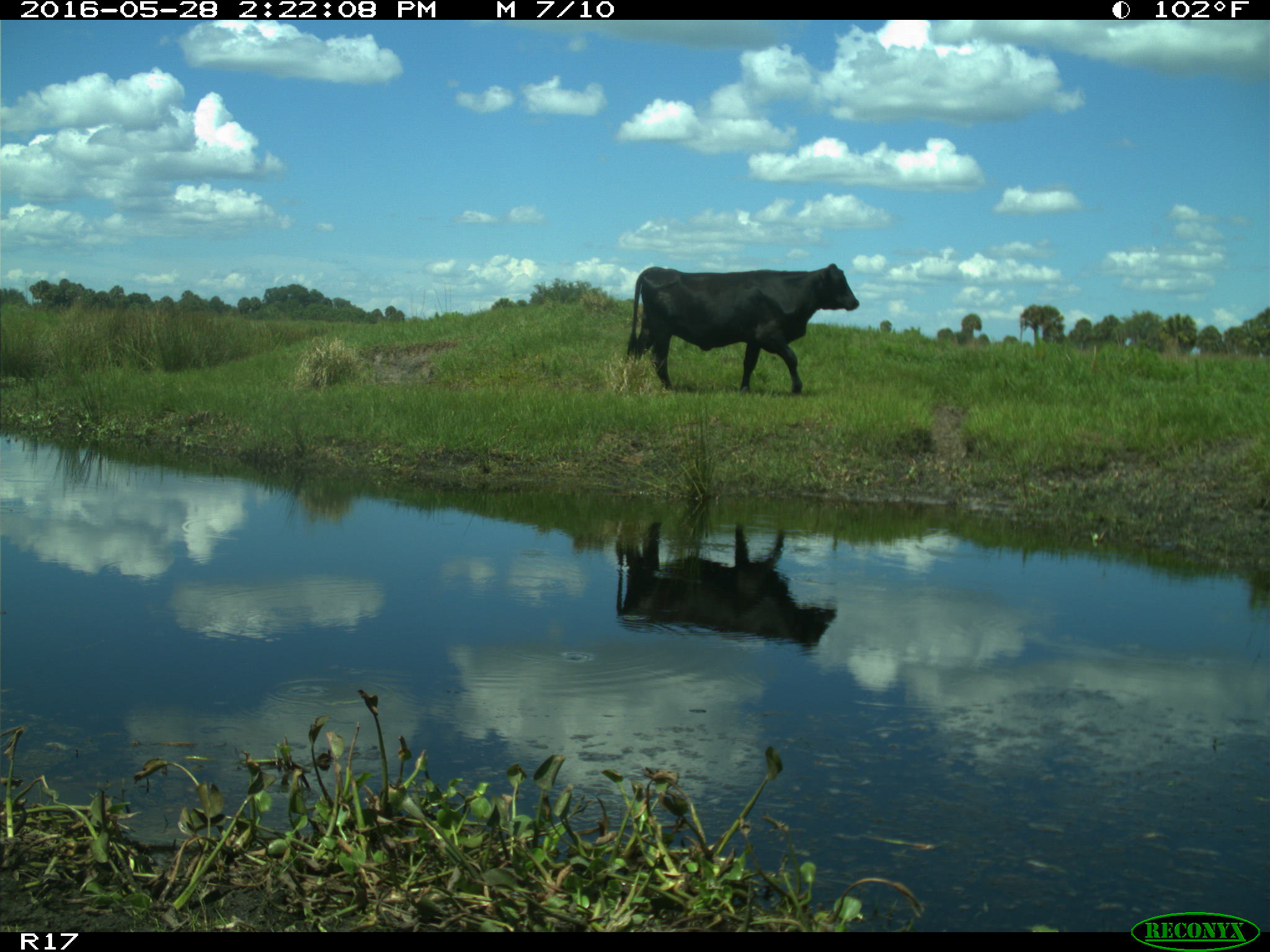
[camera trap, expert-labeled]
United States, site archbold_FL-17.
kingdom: Animalia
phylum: Chordata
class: Mammalia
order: Artiodactyla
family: Bovidae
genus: Bos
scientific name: Bos taurus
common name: domestic cow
Bos taurus (domestic cow).